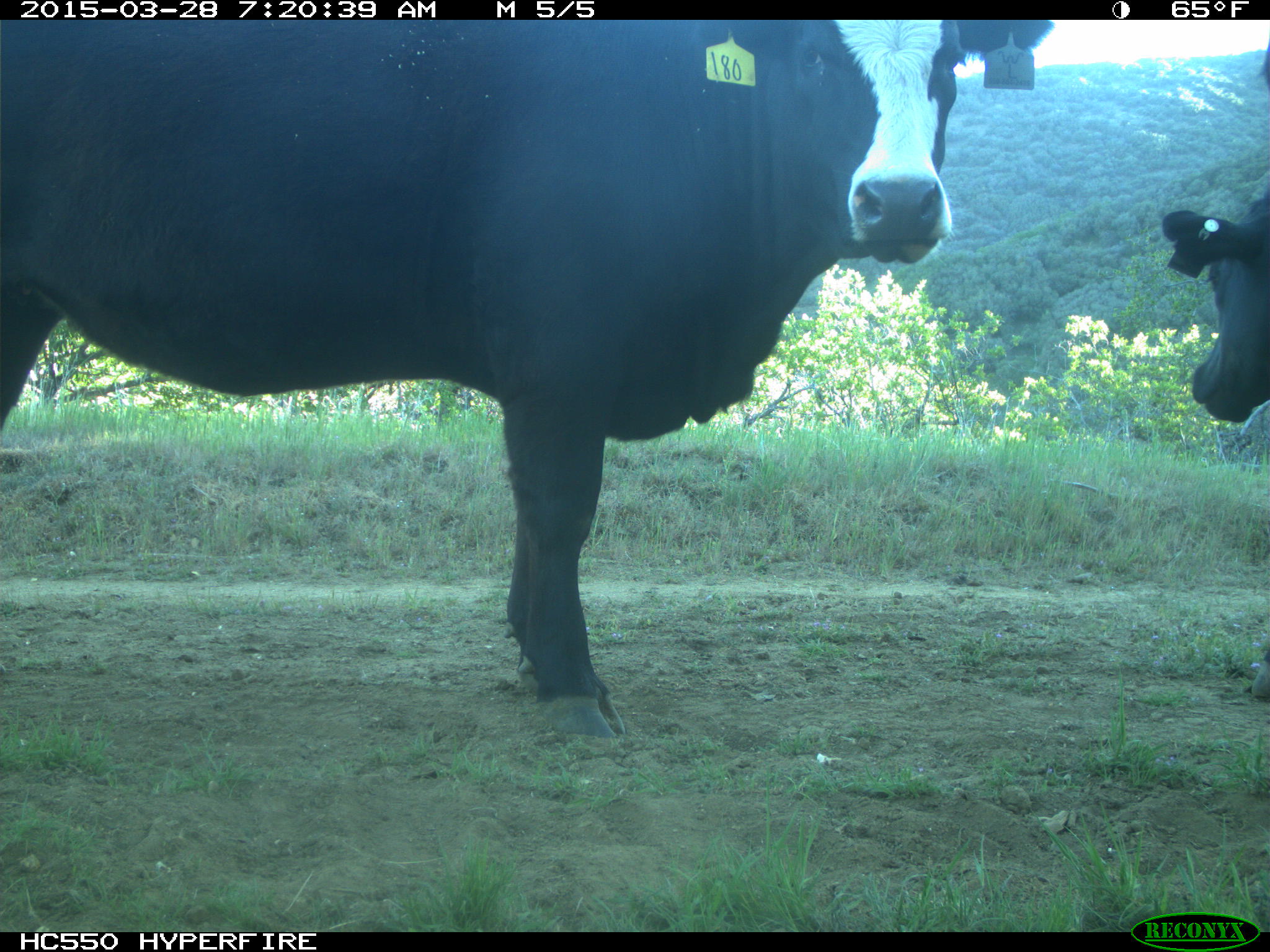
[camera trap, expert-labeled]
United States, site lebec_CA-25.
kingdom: Animalia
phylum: Chordata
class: Mammalia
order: Artiodactyla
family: Bovidae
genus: Bos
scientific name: Bos taurus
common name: domestic cow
Bos taurus (domestic cow).